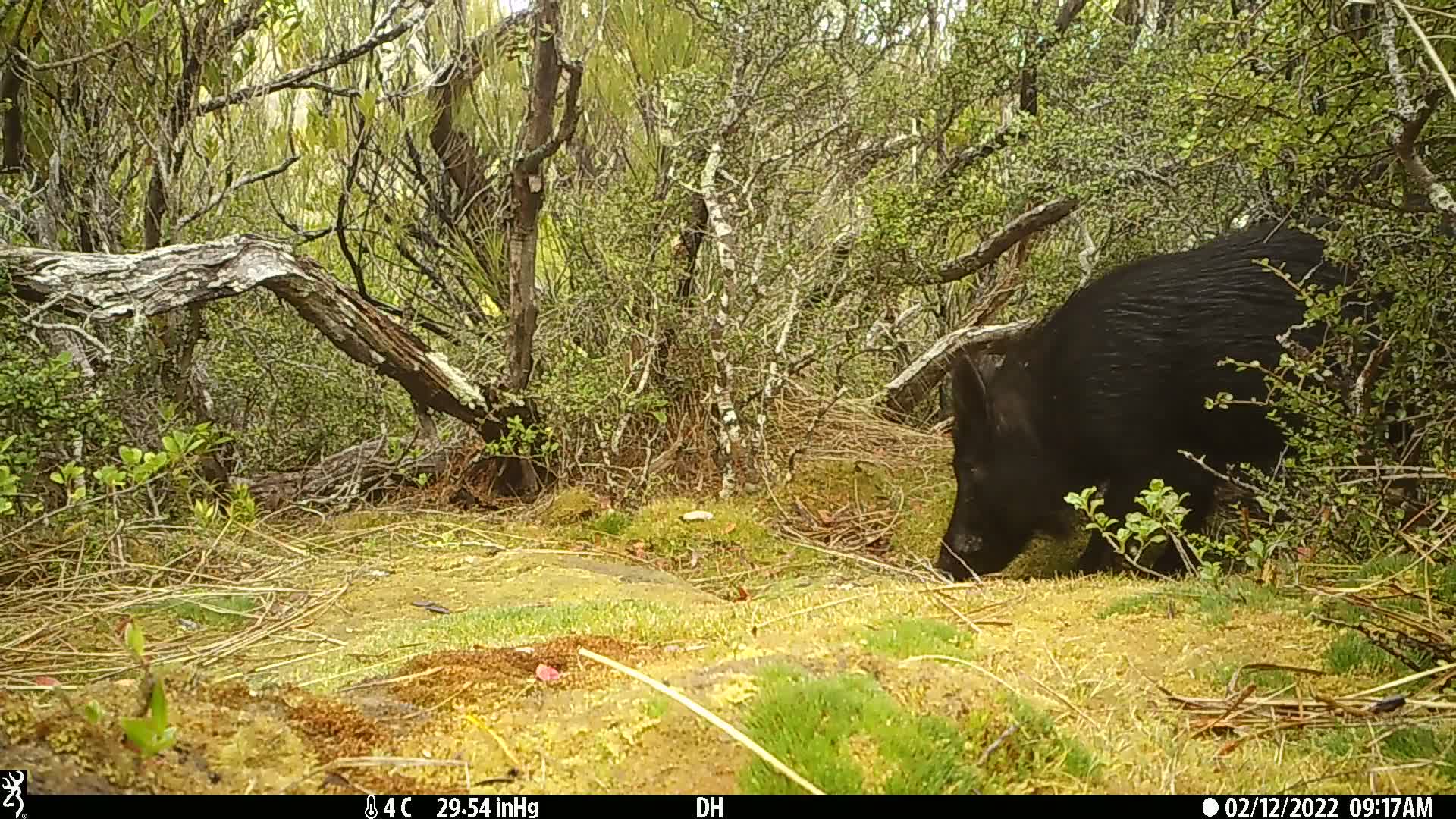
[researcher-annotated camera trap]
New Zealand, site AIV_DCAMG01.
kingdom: Animalia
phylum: Chordata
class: Mammalia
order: Artiodactyla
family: Suidae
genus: Sus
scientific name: Sus scrofa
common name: pig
Pig (Sus scrofa).